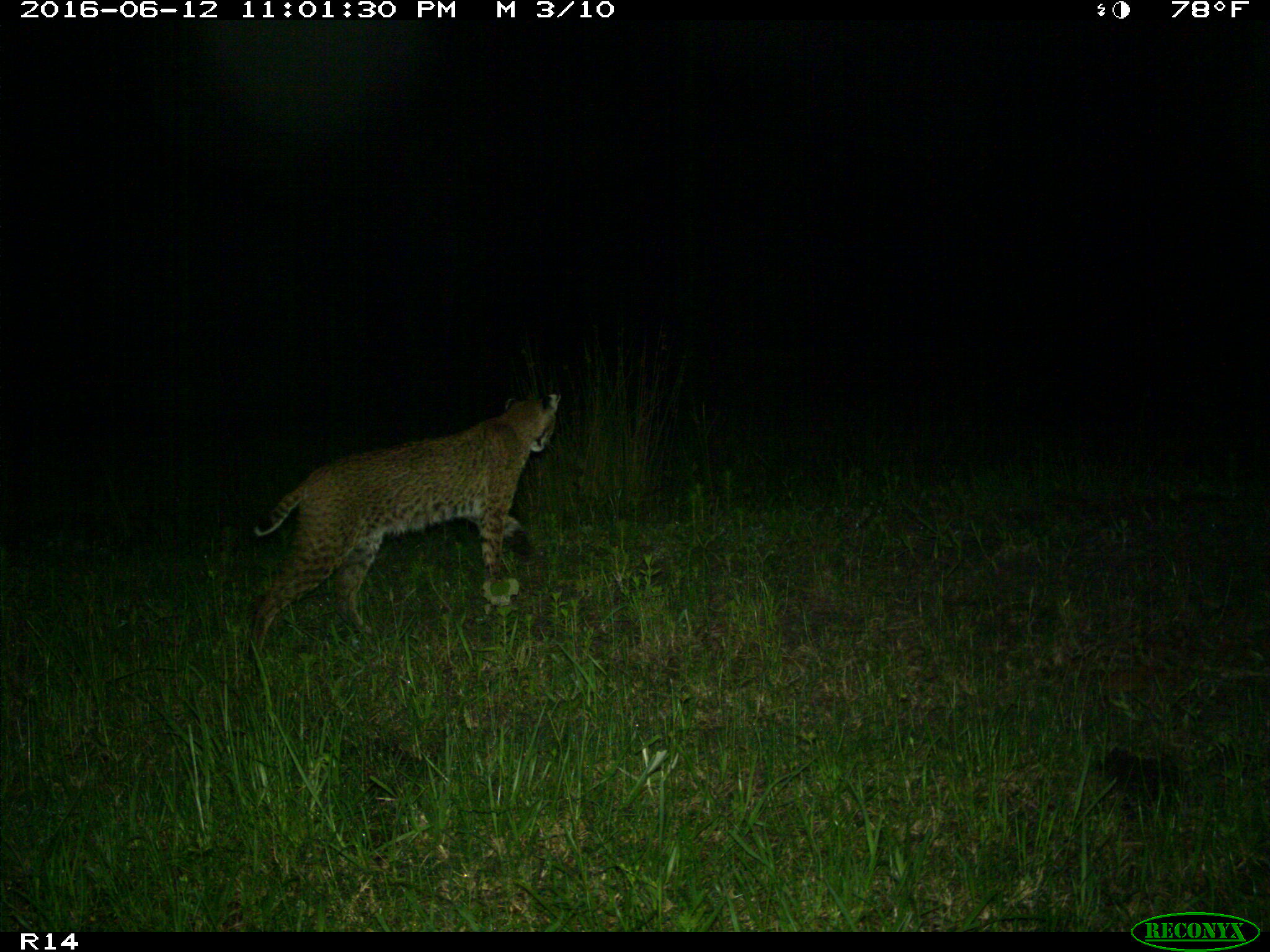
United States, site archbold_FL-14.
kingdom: Animalia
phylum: Chordata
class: Mammalia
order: Carnivora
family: Felidae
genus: Lynx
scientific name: Lynx rufus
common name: bobcat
Lynx rufus (bobcat).